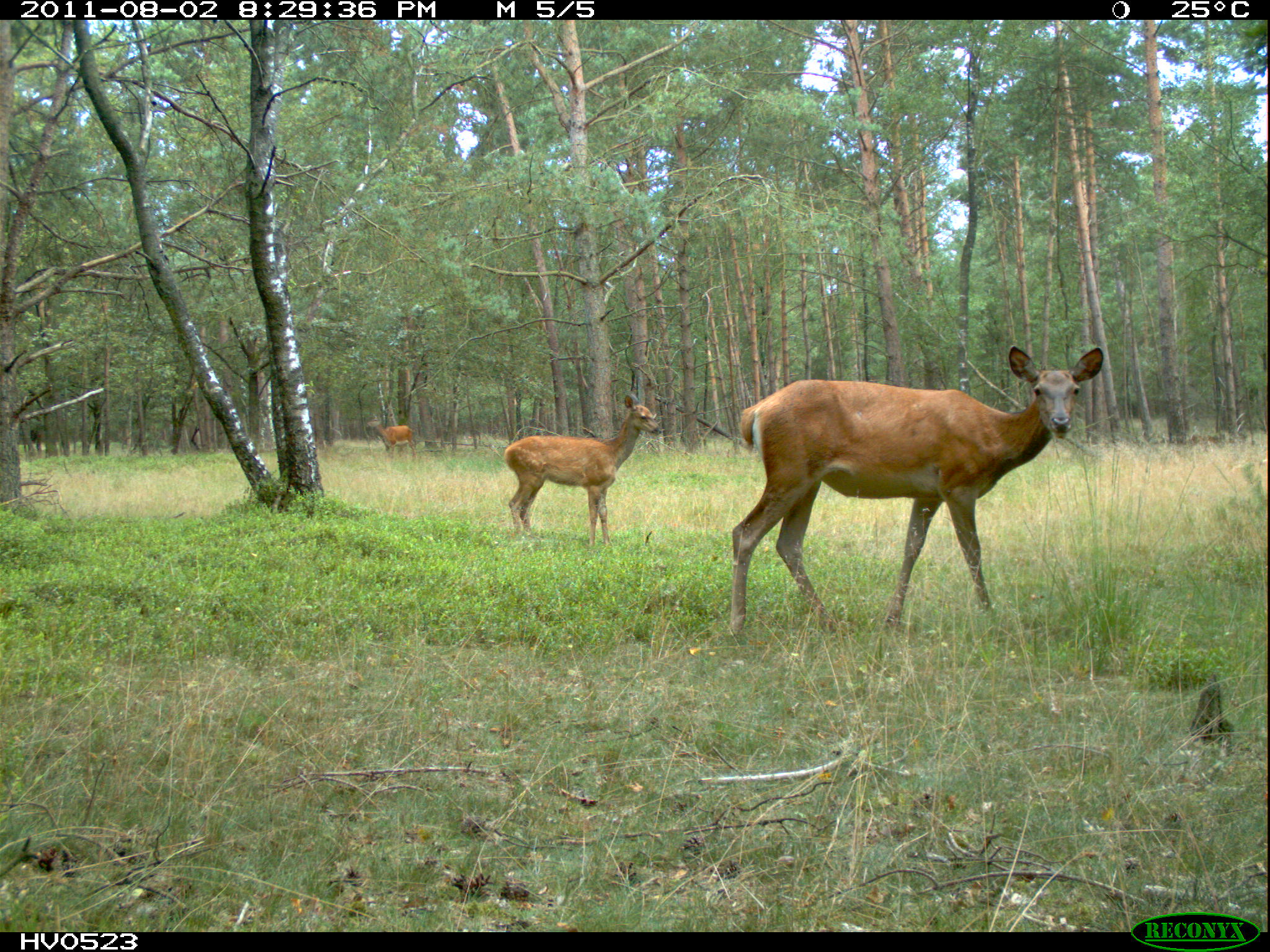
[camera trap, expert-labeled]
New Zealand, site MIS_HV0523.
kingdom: Animalia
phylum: Chordata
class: Mammalia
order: Artiodactyla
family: Cervidae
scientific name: Cervidae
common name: deer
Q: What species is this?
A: Deer (Cervidae).